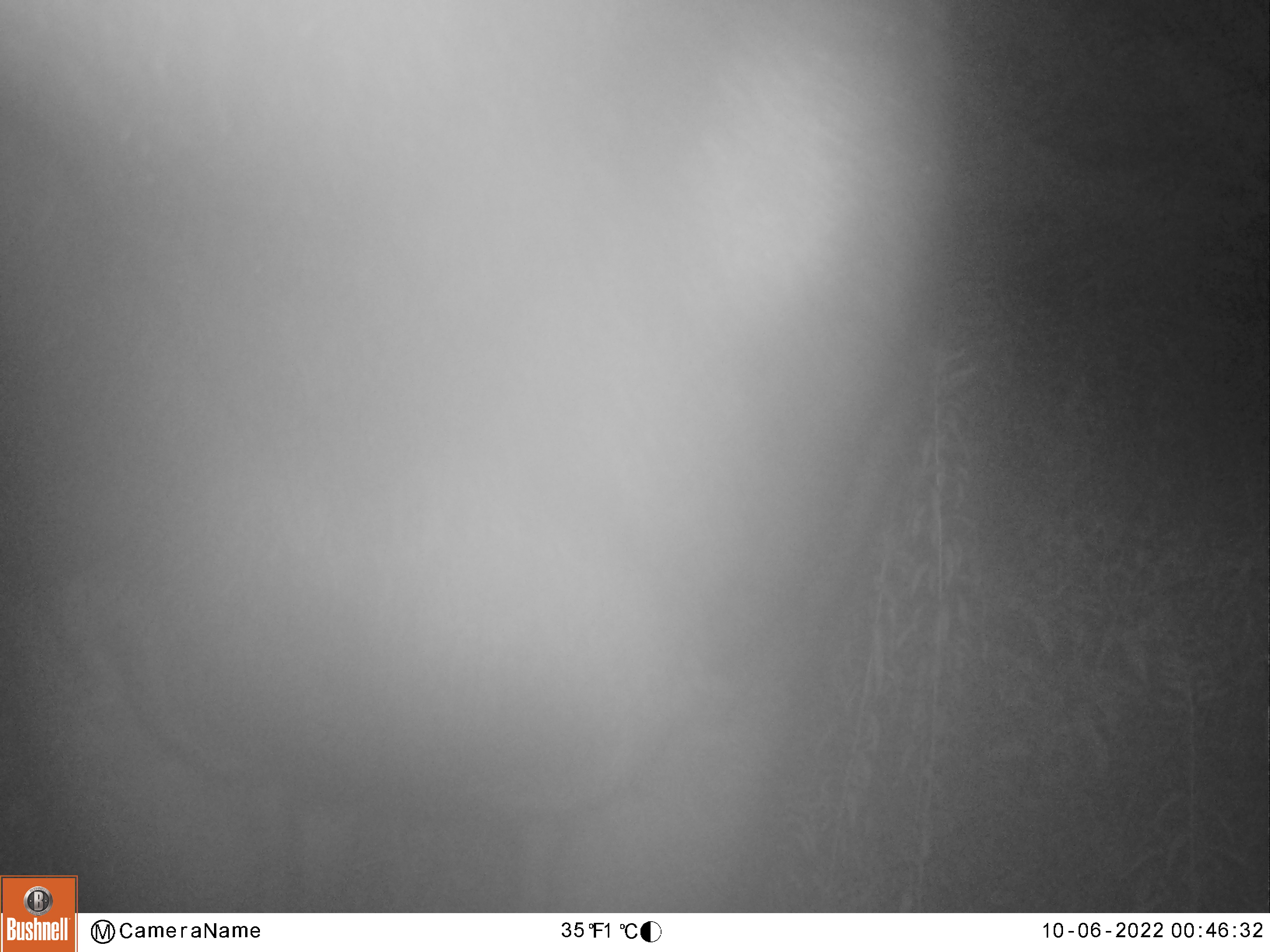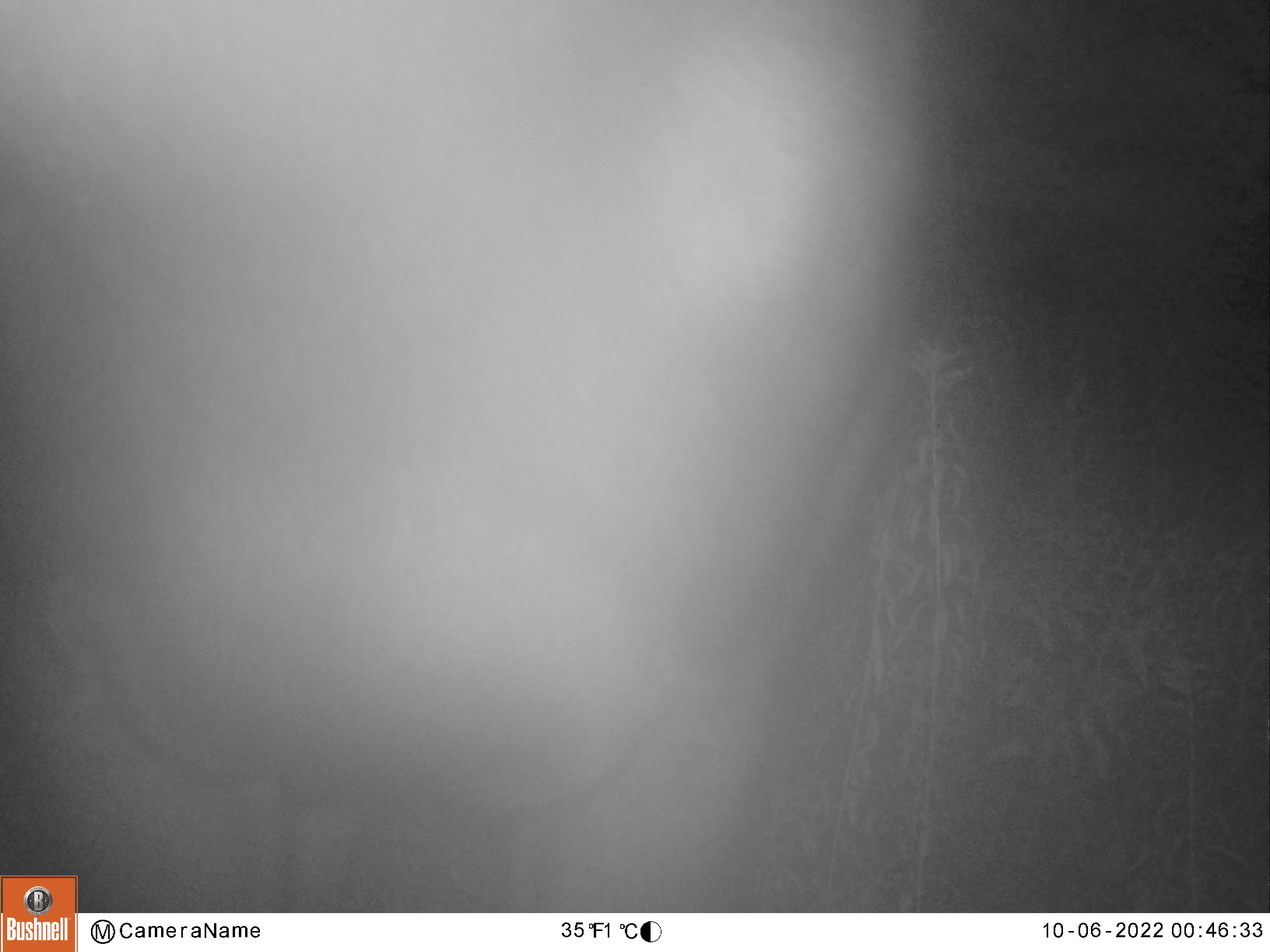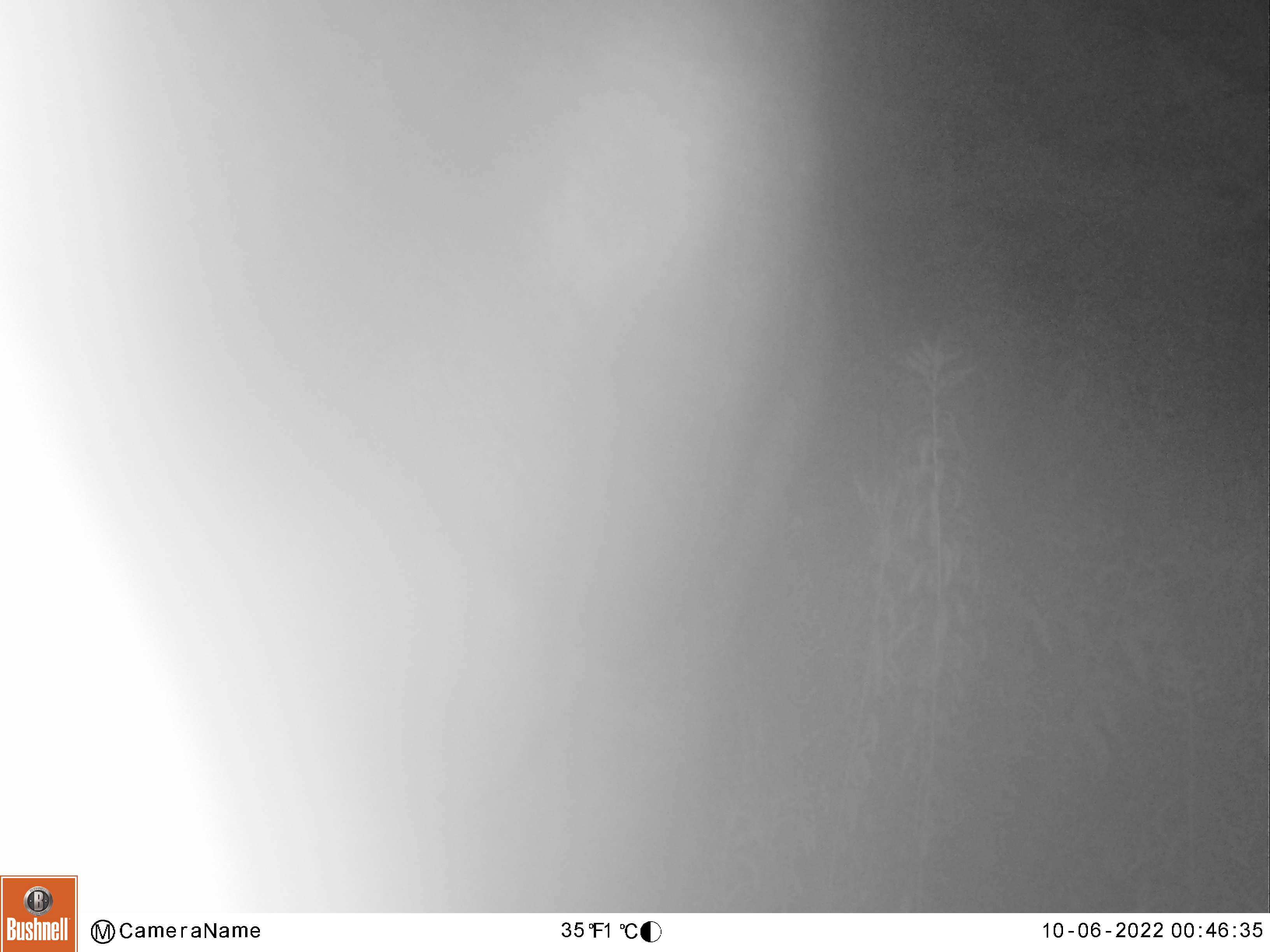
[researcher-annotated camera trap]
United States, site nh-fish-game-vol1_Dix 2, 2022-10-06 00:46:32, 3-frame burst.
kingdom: Animalia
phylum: Chordata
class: Mammalia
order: Artiodactyla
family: Cervidae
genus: Alces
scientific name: Alces alces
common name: moose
Moose (Alces alces).